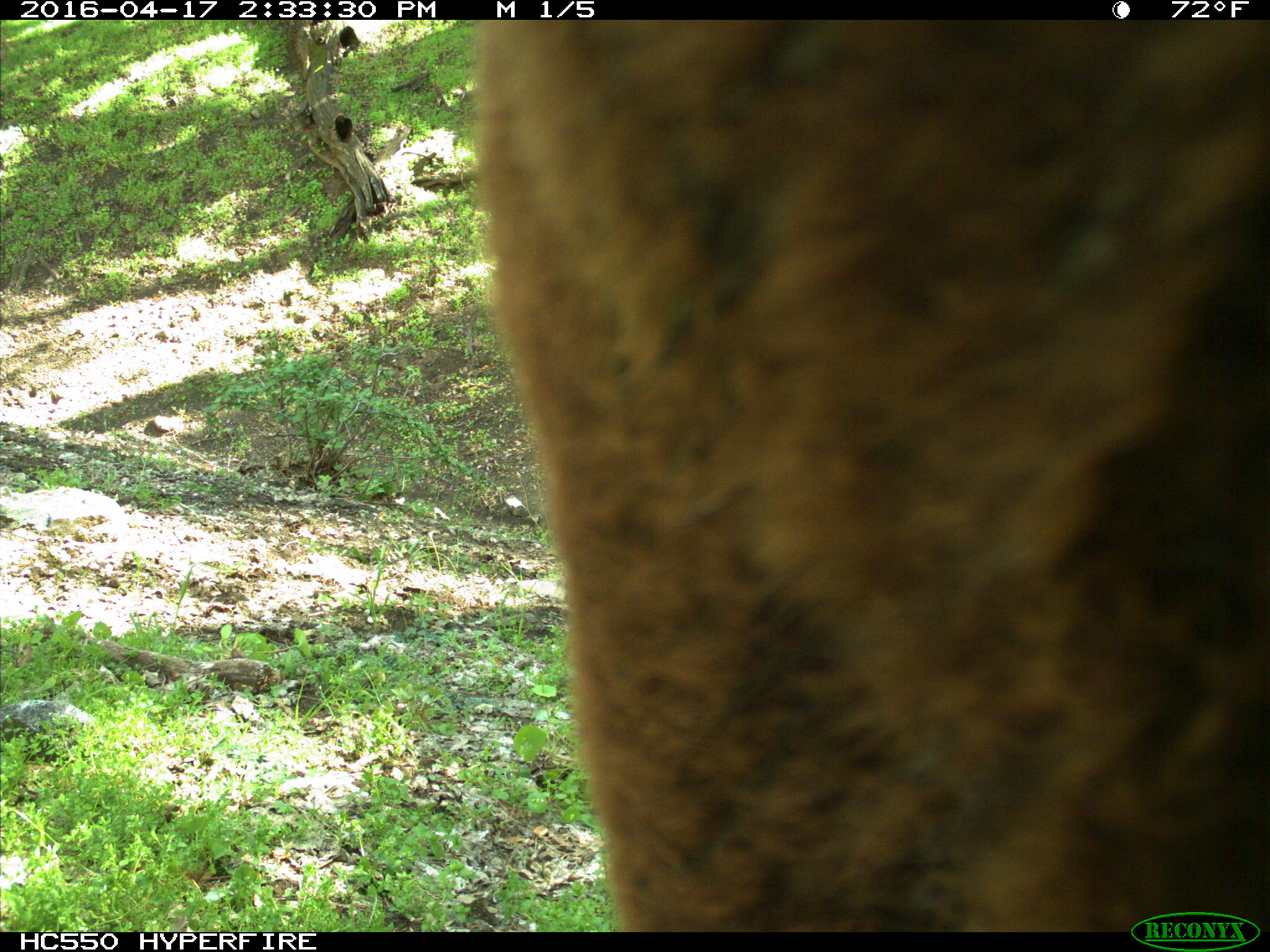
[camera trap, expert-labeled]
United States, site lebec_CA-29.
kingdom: Animalia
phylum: Chordata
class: Mammalia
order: Artiodactyla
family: Bovidae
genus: Bos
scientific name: Bos taurus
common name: domestic cow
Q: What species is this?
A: Bos taurus (domestic cow).